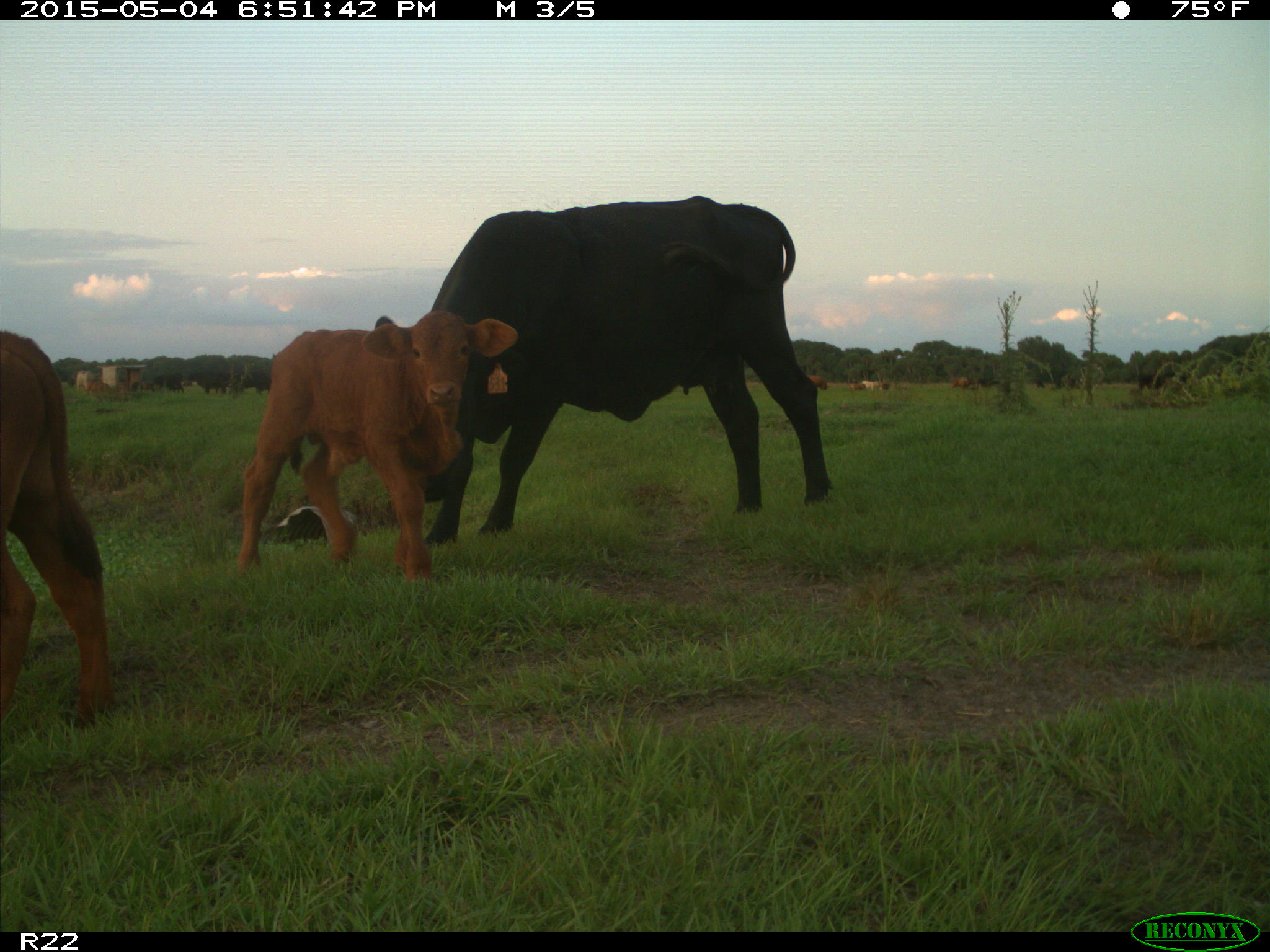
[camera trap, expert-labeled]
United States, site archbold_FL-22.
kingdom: Animalia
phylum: Chordata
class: Mammalia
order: Artiodactyla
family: Bovidae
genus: Bos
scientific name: Bos taurus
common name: domestic cow